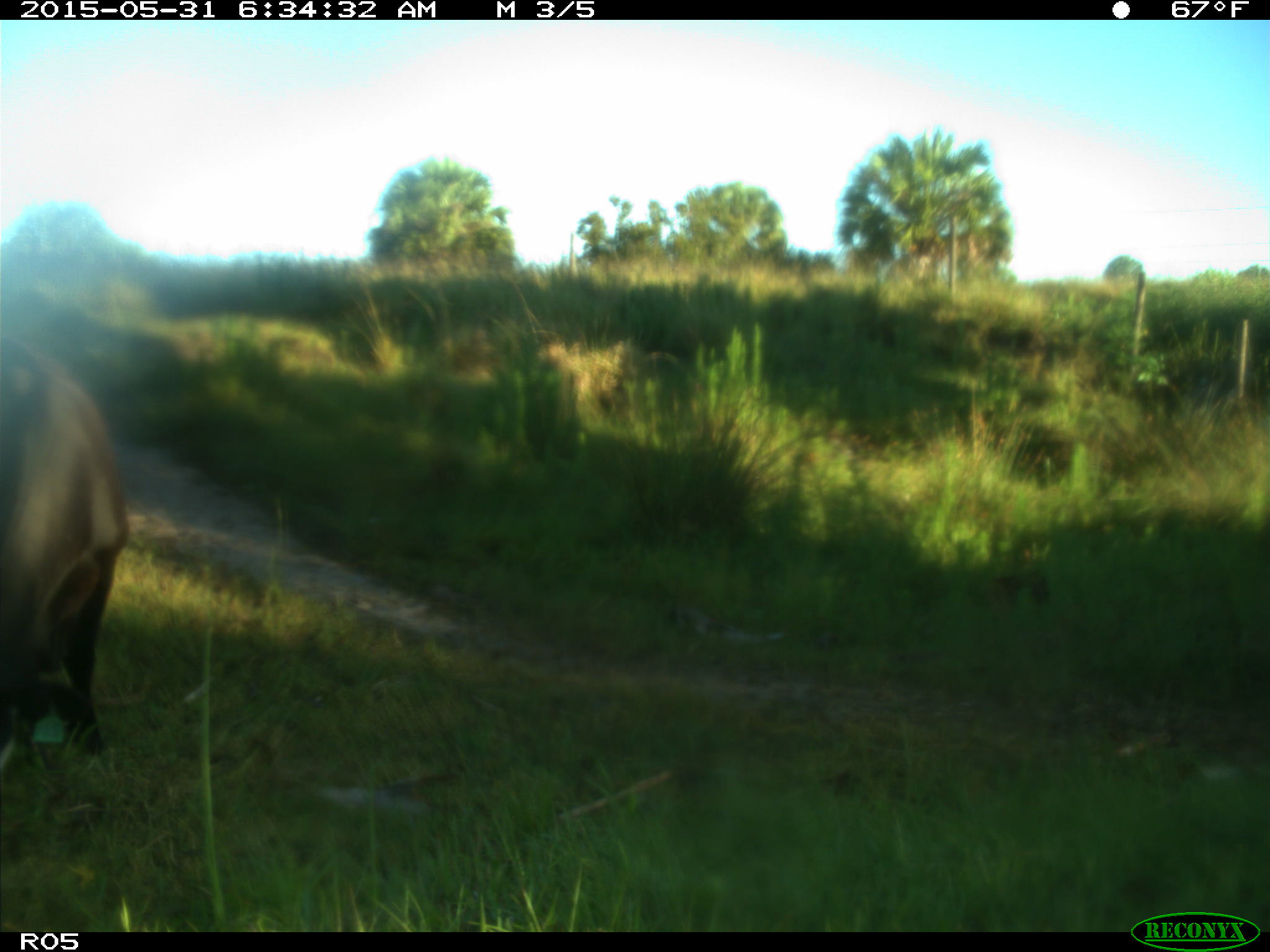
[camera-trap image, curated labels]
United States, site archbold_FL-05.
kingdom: Animalia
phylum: Chordata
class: Mammalia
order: Artiodactyla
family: Bovidae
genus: Bos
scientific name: Bos taurus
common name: domestic cow